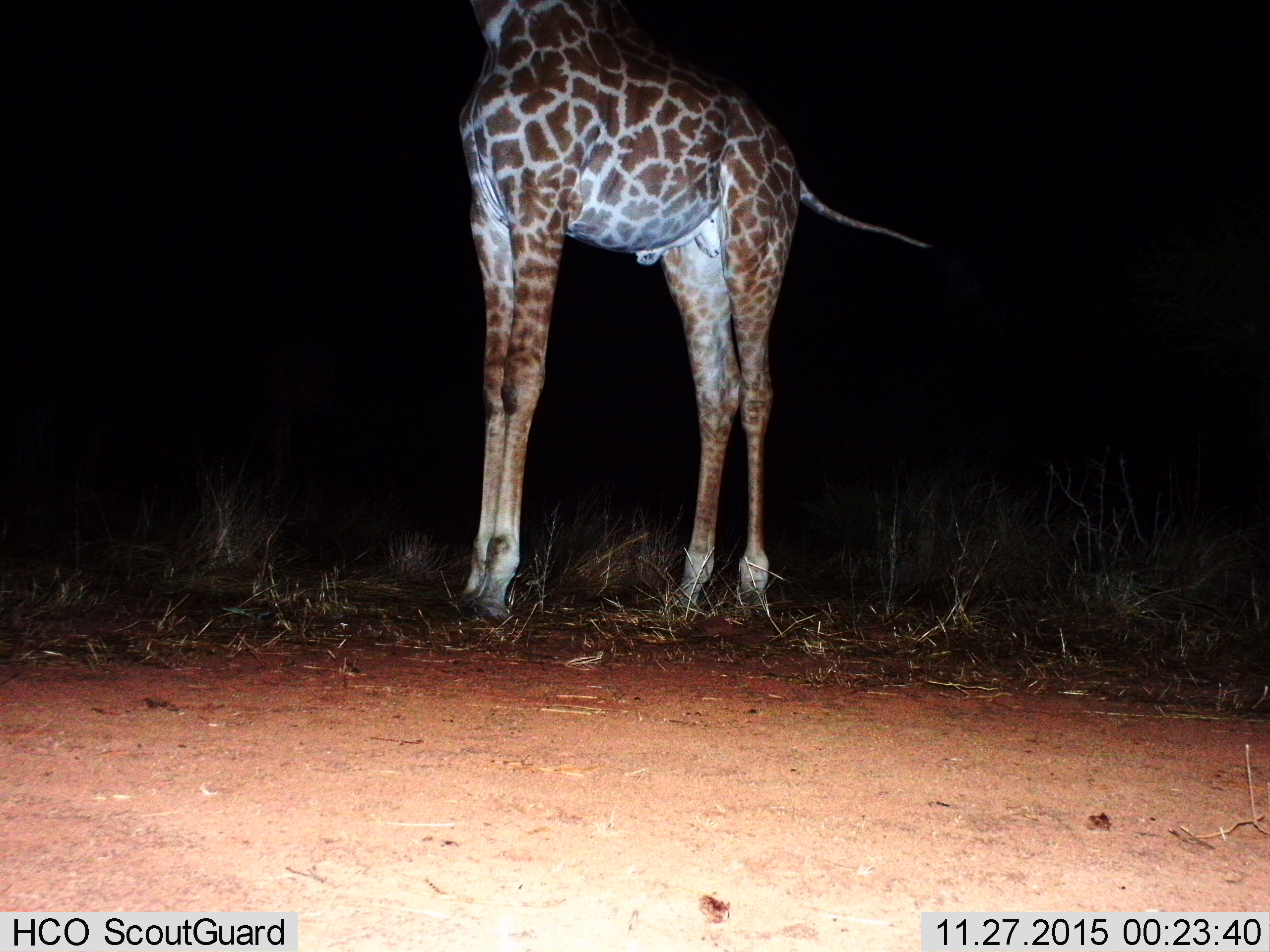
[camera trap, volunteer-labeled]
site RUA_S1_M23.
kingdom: Animalia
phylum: Chordata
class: Mammalia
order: Artiodactyla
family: Giraffidae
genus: Giraffa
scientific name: Giraffa camelopardalis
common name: giraffe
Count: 1.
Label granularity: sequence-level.